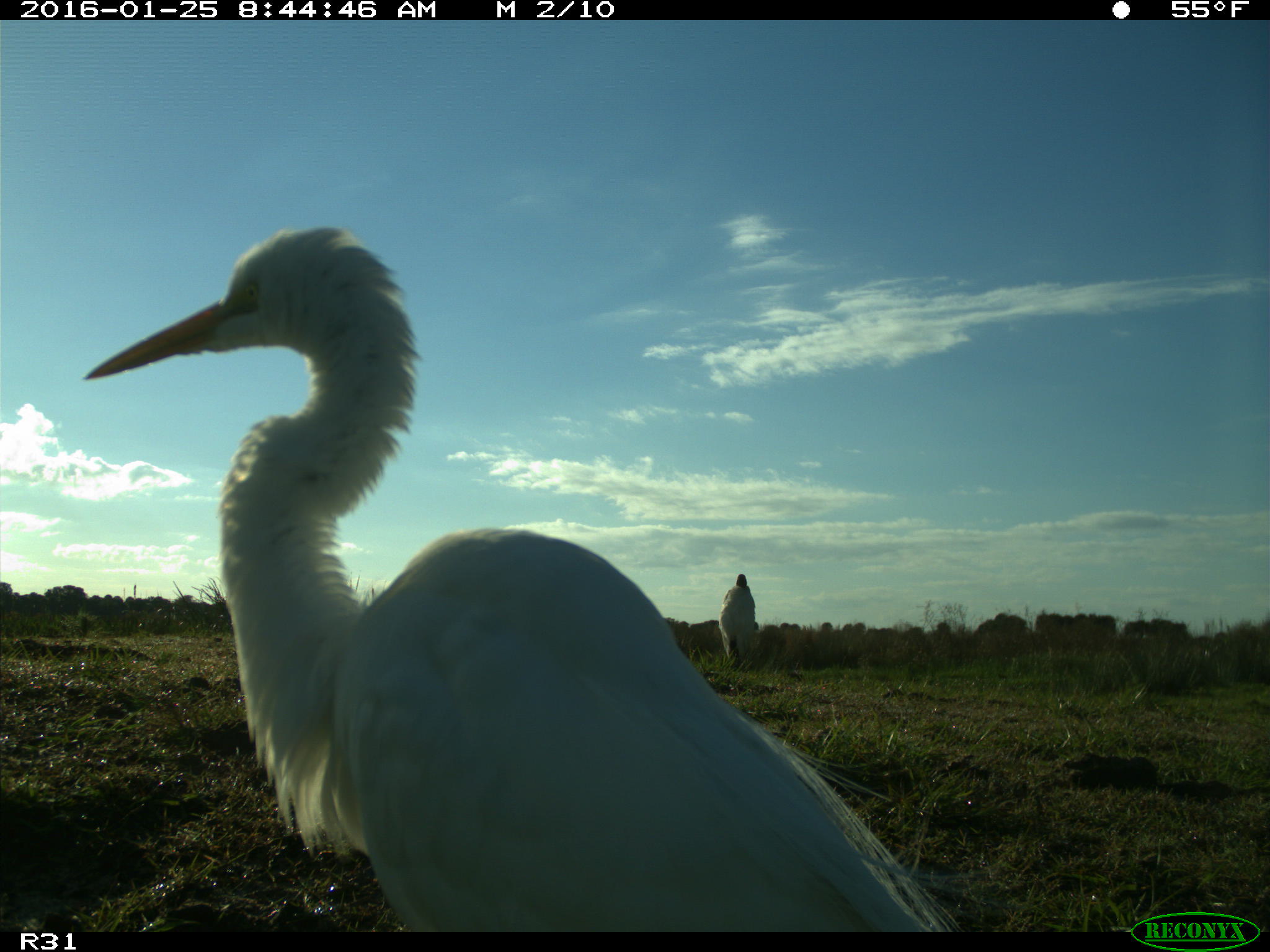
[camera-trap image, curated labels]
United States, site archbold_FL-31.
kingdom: Animalia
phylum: Chordata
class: Aves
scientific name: Aves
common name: birds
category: unidentified bird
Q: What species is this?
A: Unidentified bird (birds) (Aves).